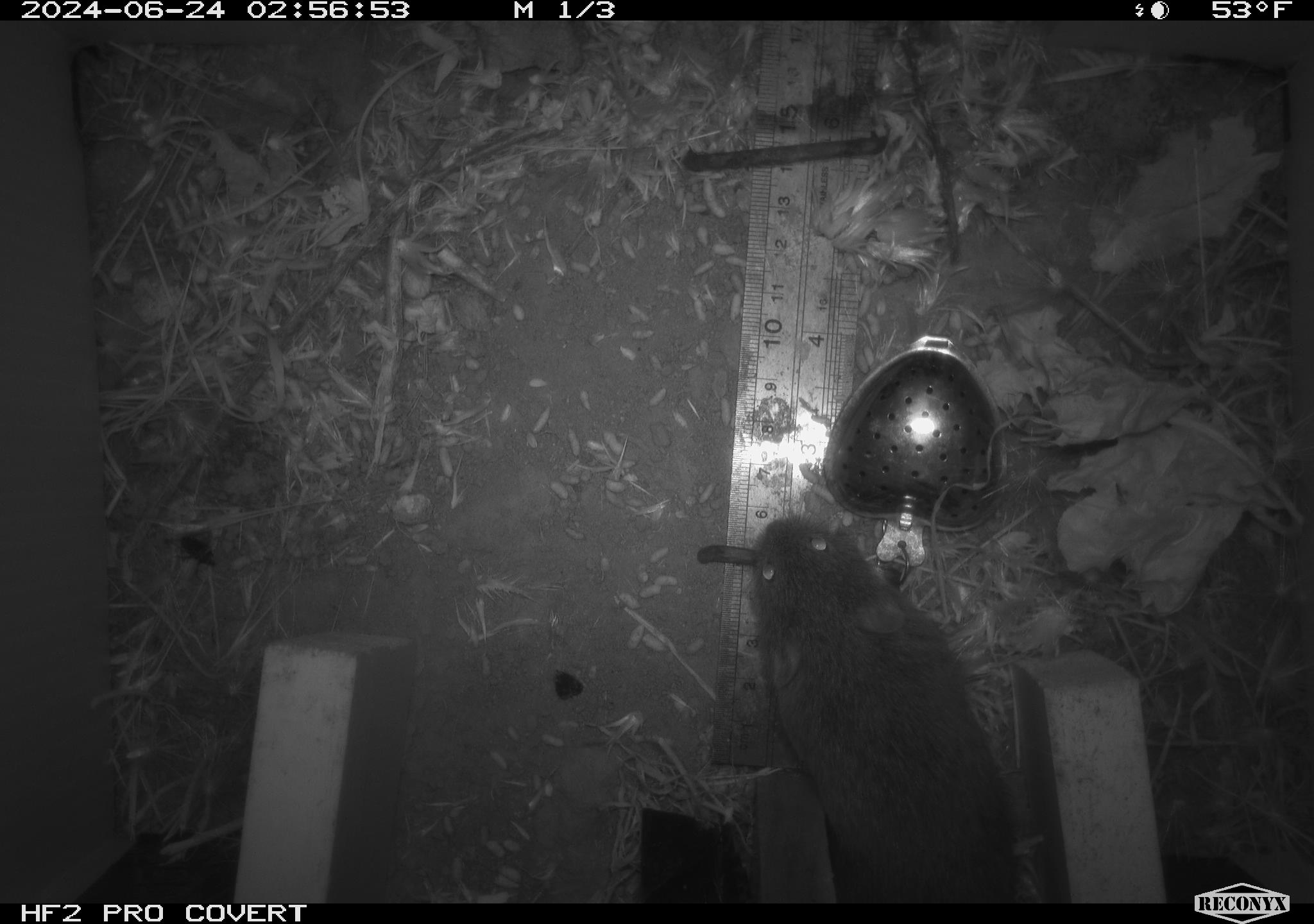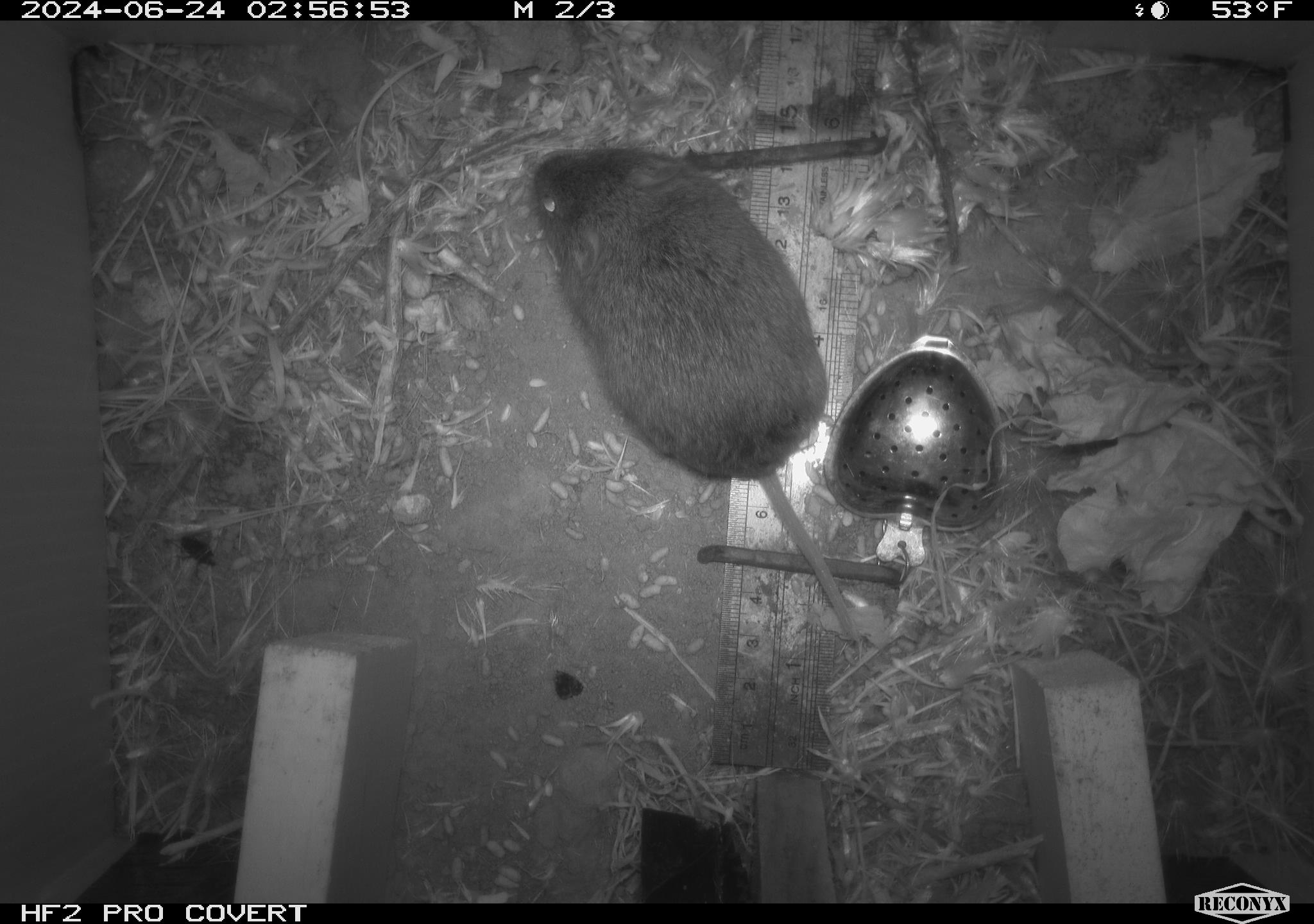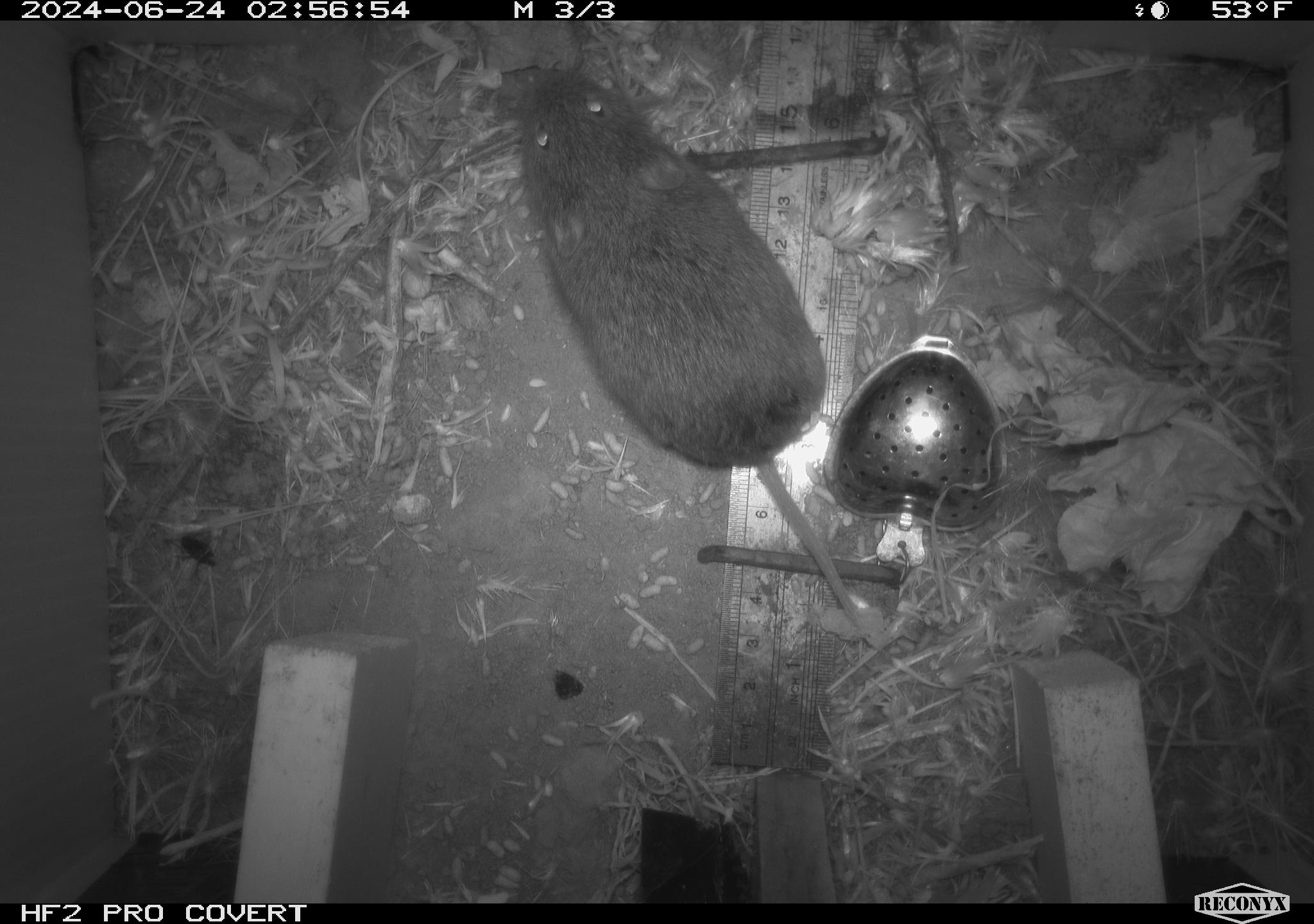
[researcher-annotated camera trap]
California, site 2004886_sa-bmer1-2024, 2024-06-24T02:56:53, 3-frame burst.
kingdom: Animalia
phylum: Chordata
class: Mammalia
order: Rodentia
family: Cricetidae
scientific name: Cricetidae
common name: hamsters, voles, lemmings, and allies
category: cricetidae family